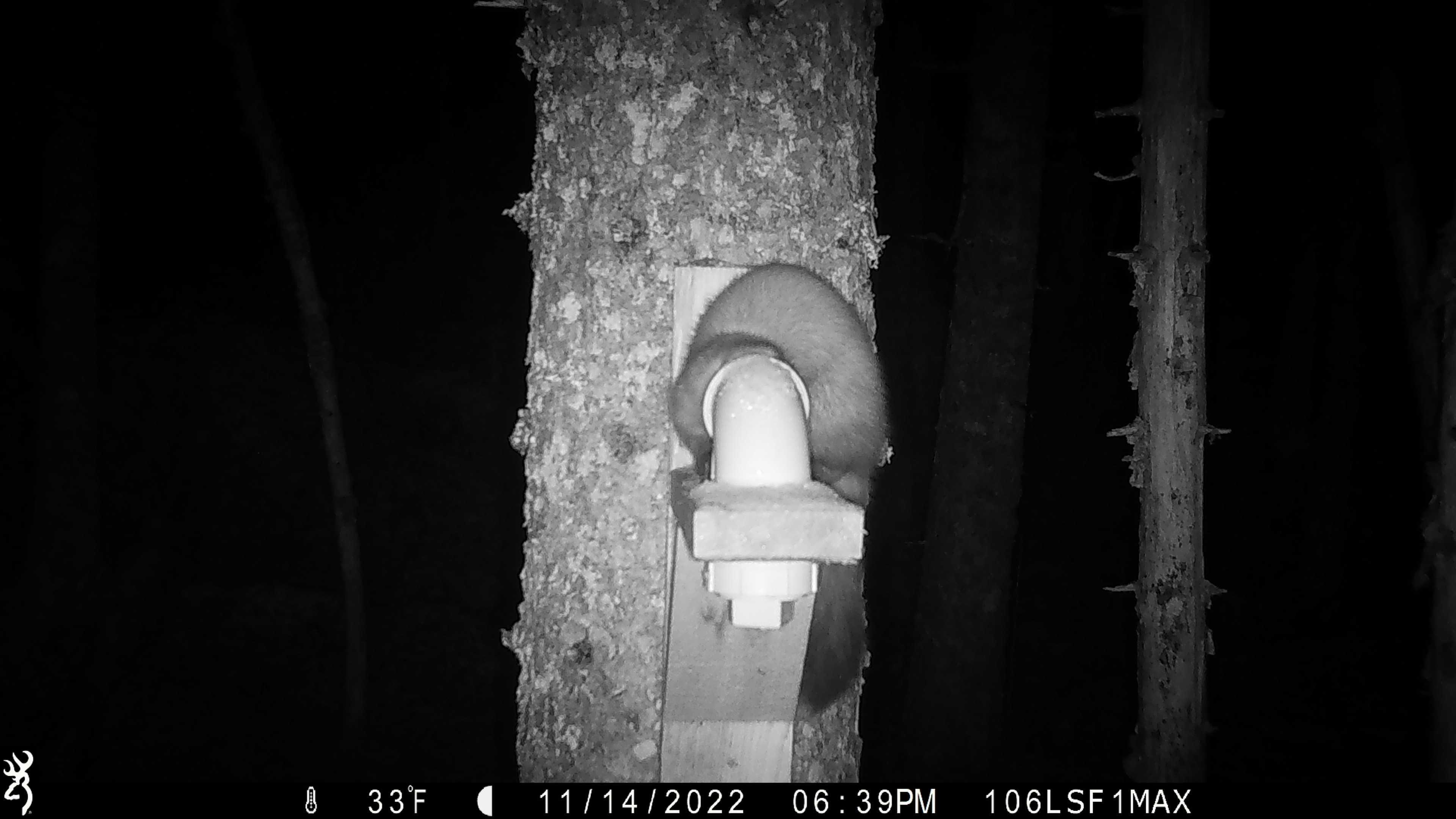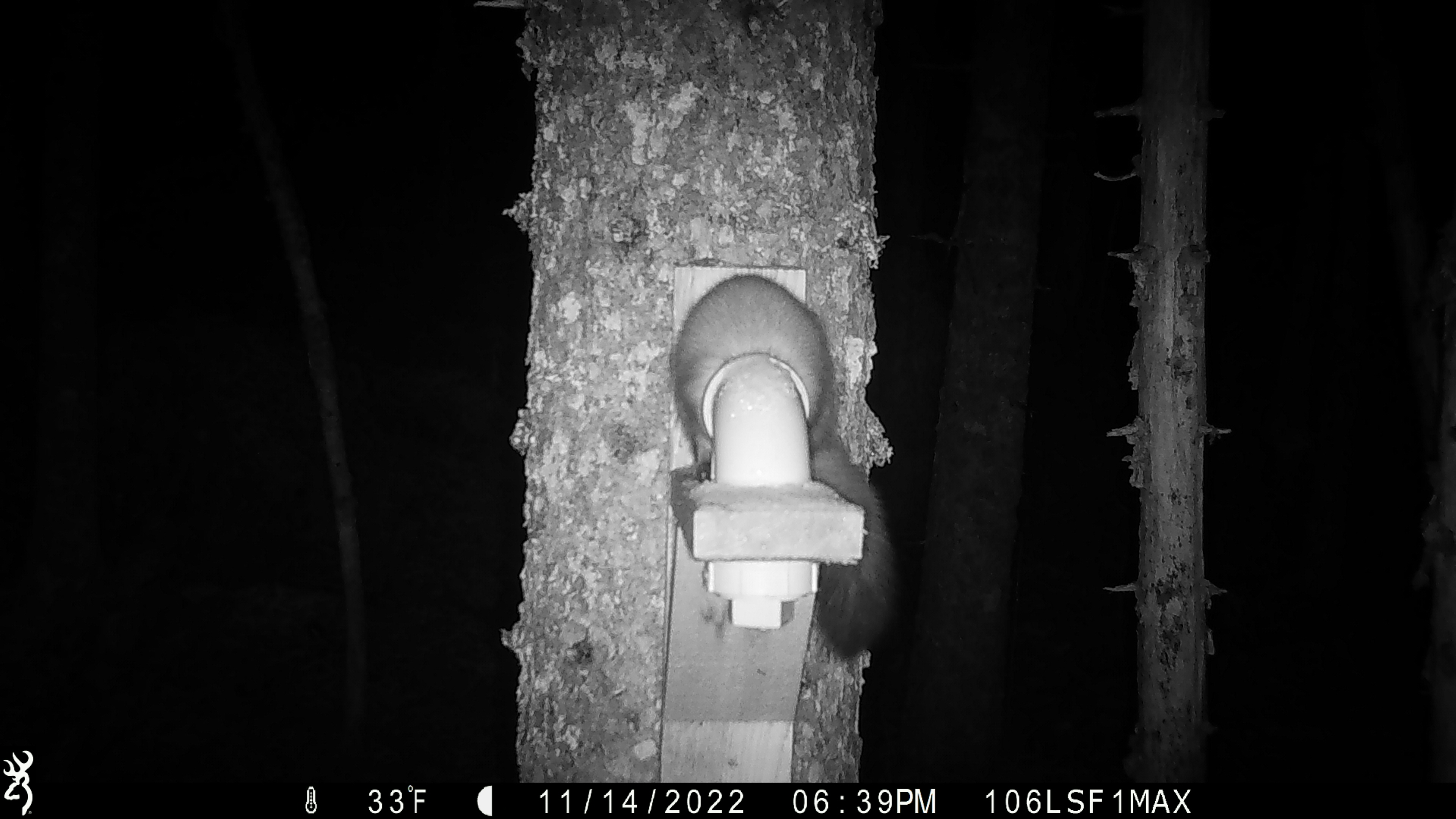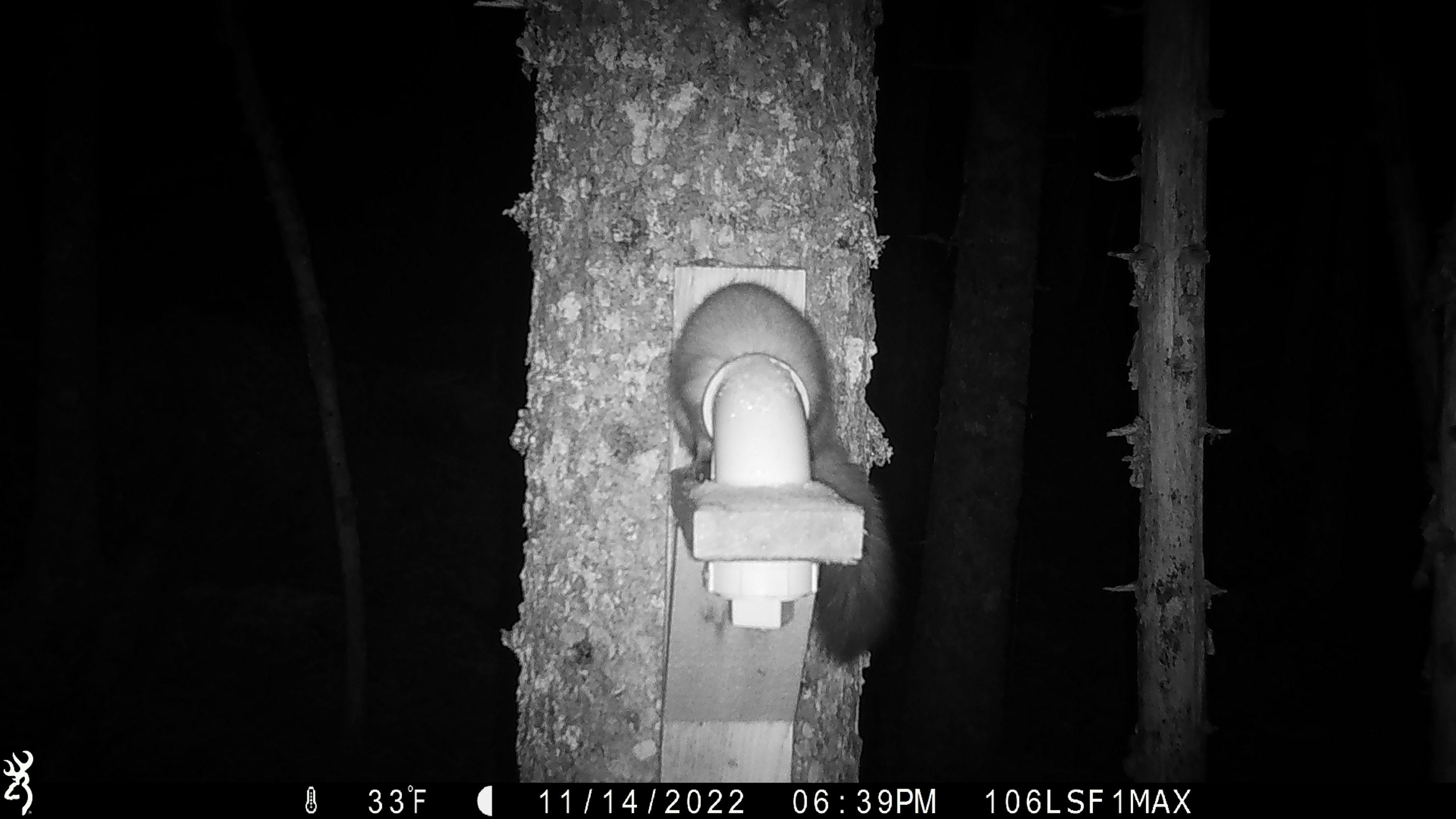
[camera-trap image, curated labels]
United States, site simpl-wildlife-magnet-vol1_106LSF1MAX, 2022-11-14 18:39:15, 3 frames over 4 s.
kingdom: Animalia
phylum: Chordata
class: Mammalia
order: Carnivora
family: Mustelidae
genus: Martes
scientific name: Martes americana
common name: american marten